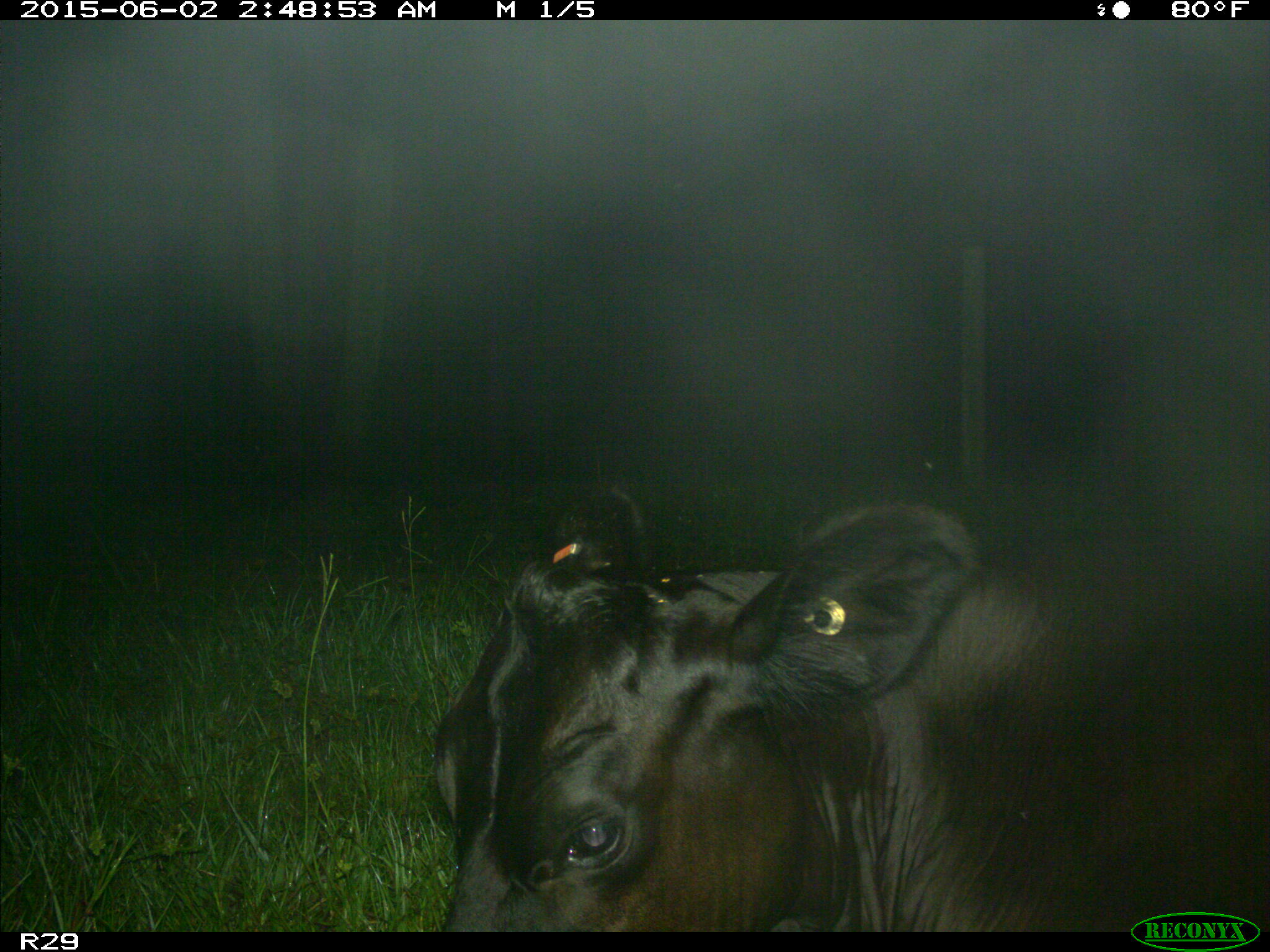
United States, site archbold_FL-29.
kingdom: Animalia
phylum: Chordata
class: Mammalia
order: Artiodactyla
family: Bovidae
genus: Bos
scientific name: Bos taurus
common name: domestic cow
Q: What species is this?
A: Bos taurus (domestic cow).